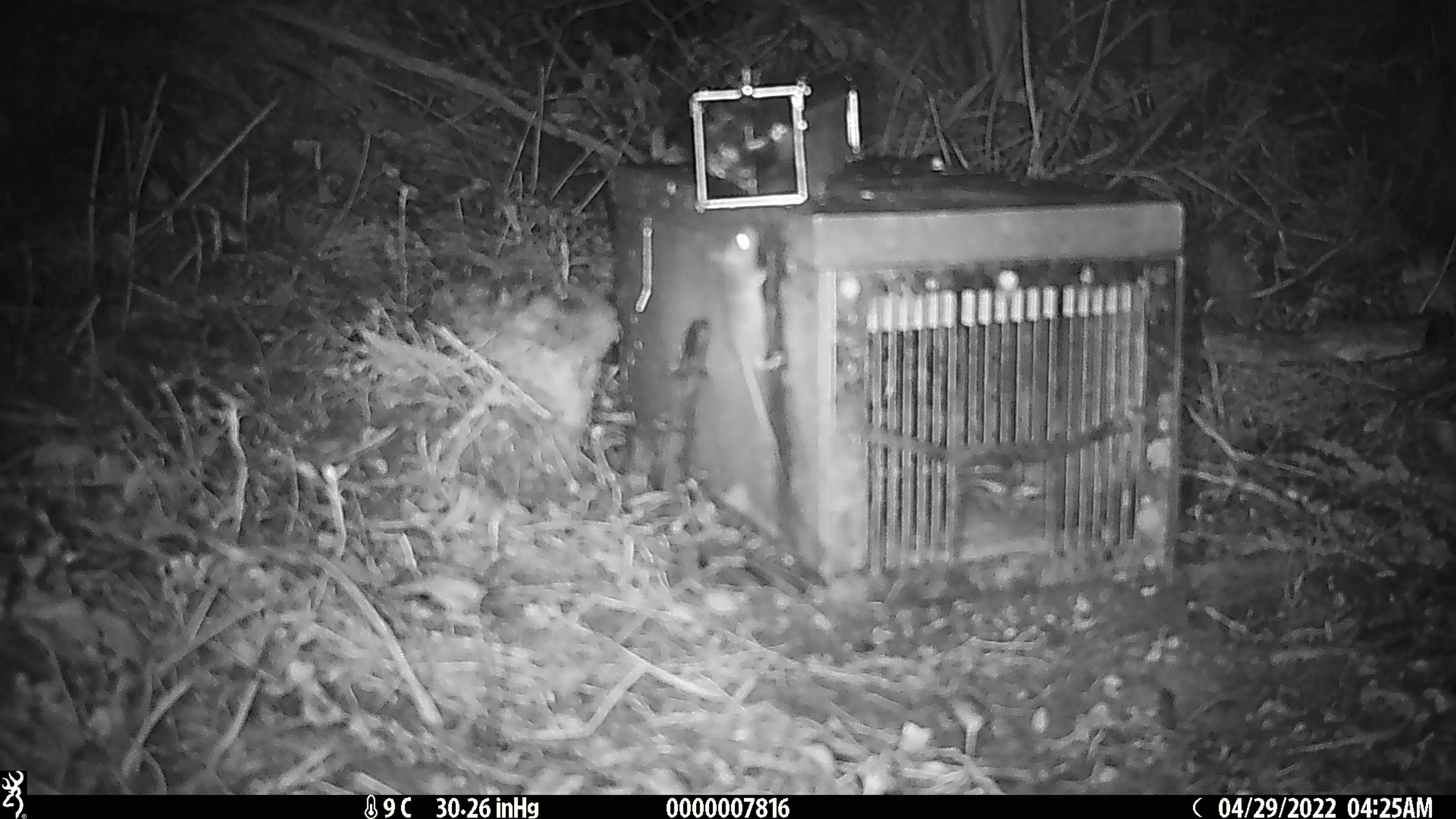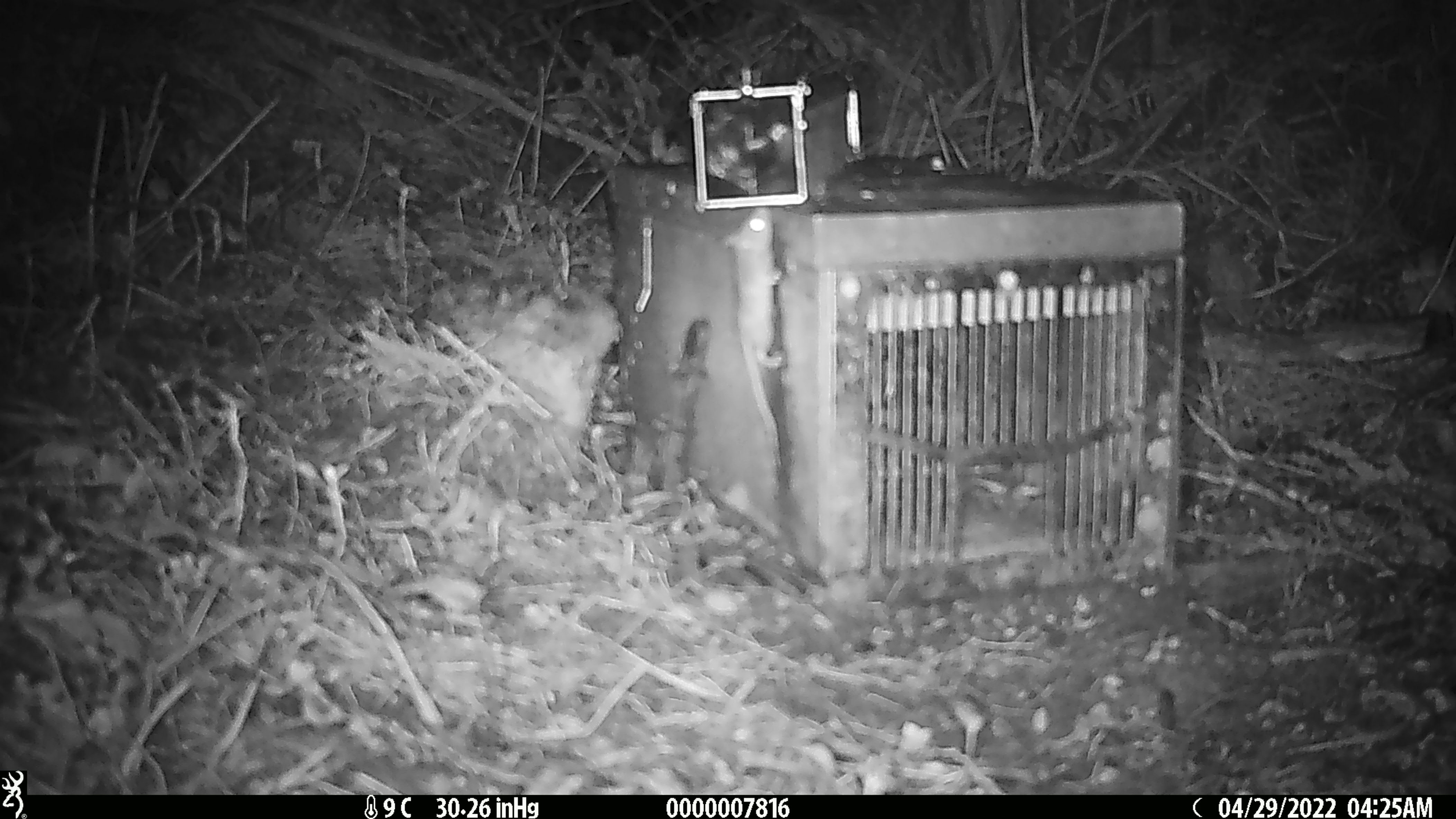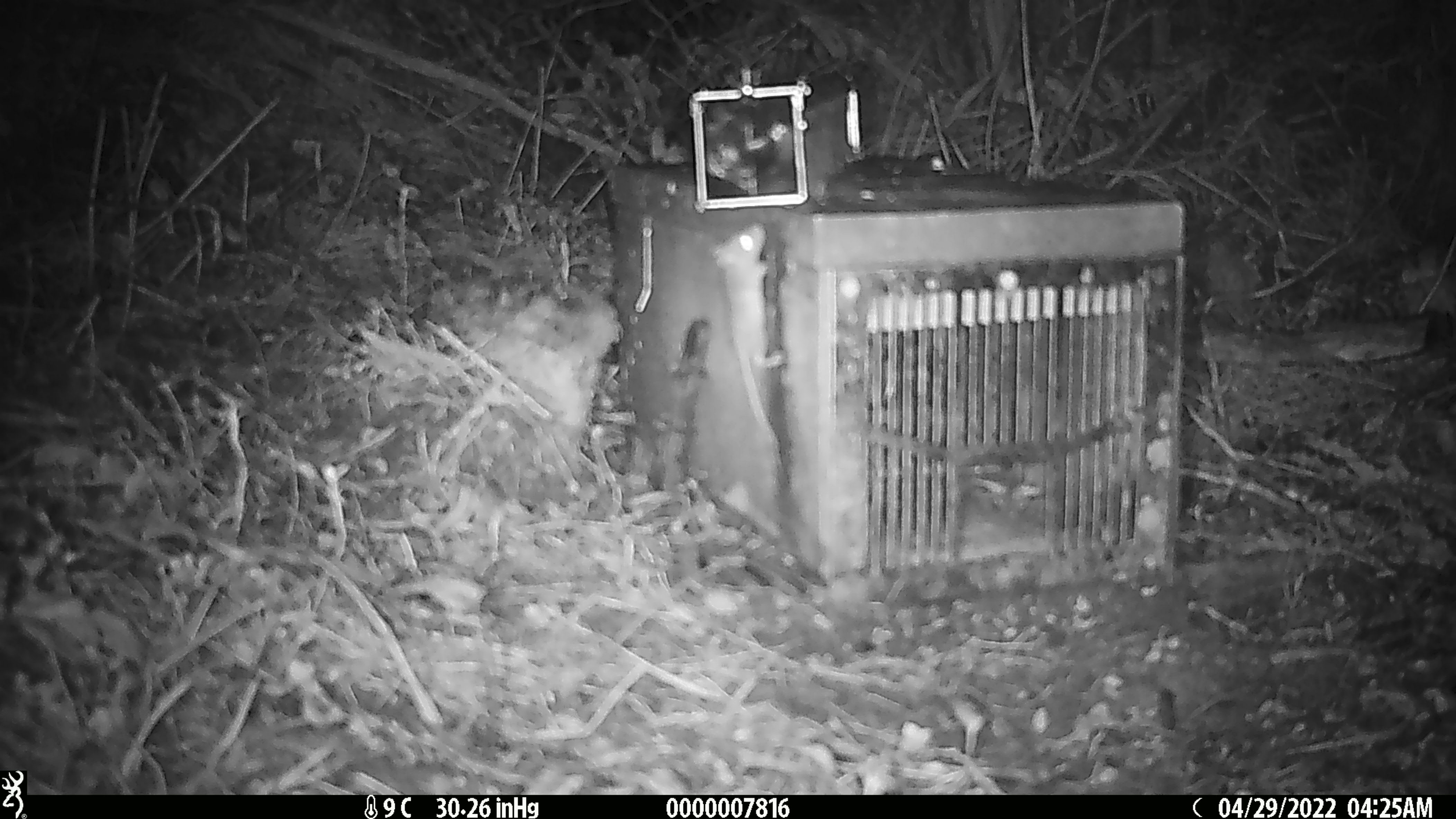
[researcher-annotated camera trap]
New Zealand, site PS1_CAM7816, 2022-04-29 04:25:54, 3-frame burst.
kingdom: Animalia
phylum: Chordata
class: Mammalia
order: Rodentia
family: Muridae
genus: Mus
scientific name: Mus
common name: mouse